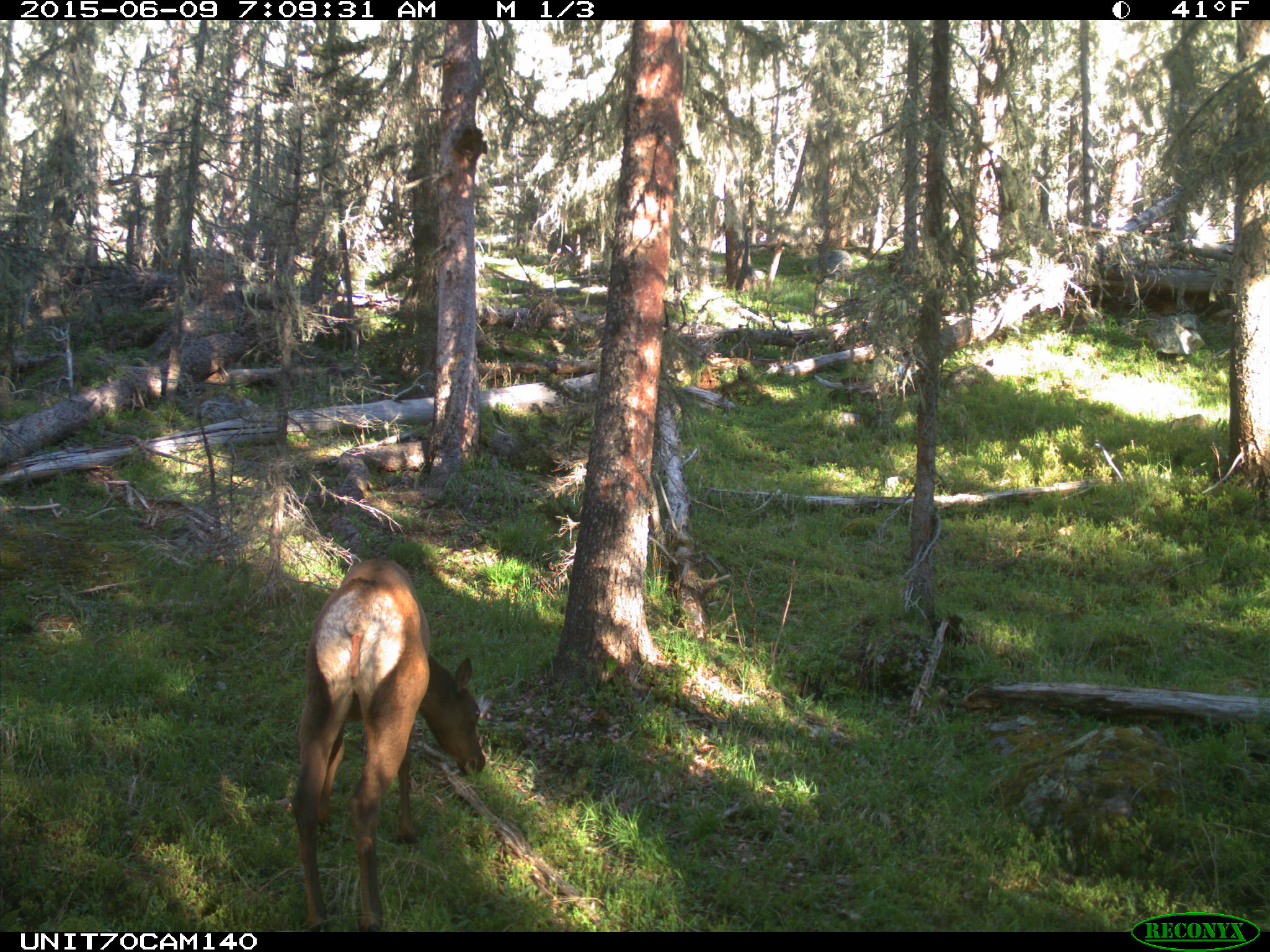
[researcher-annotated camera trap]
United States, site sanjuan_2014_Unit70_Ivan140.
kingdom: Animalia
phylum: Chordata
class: Mammalia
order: Artiodactyla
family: Cervidae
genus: Cervus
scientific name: Cervus elaphus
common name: red deer